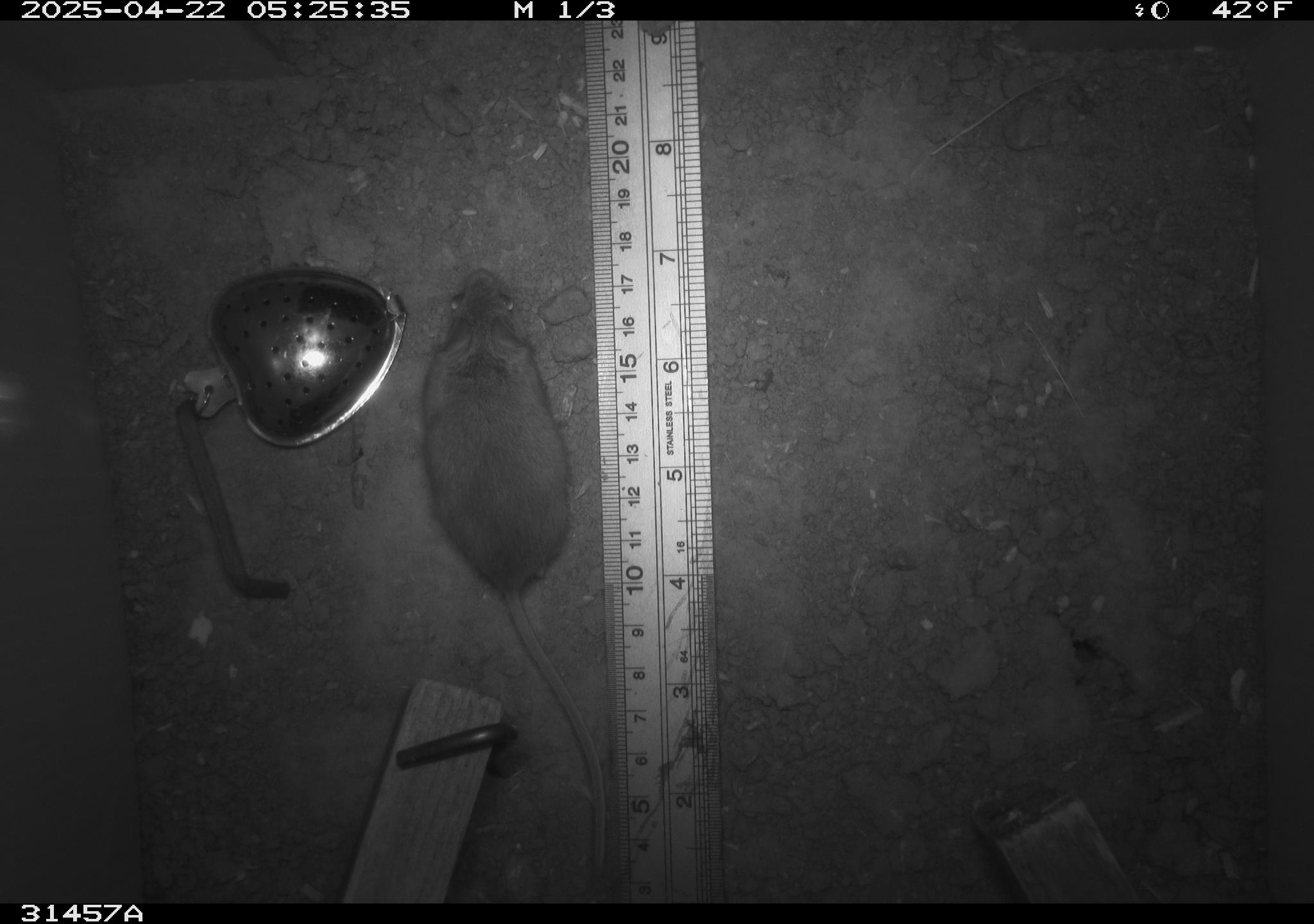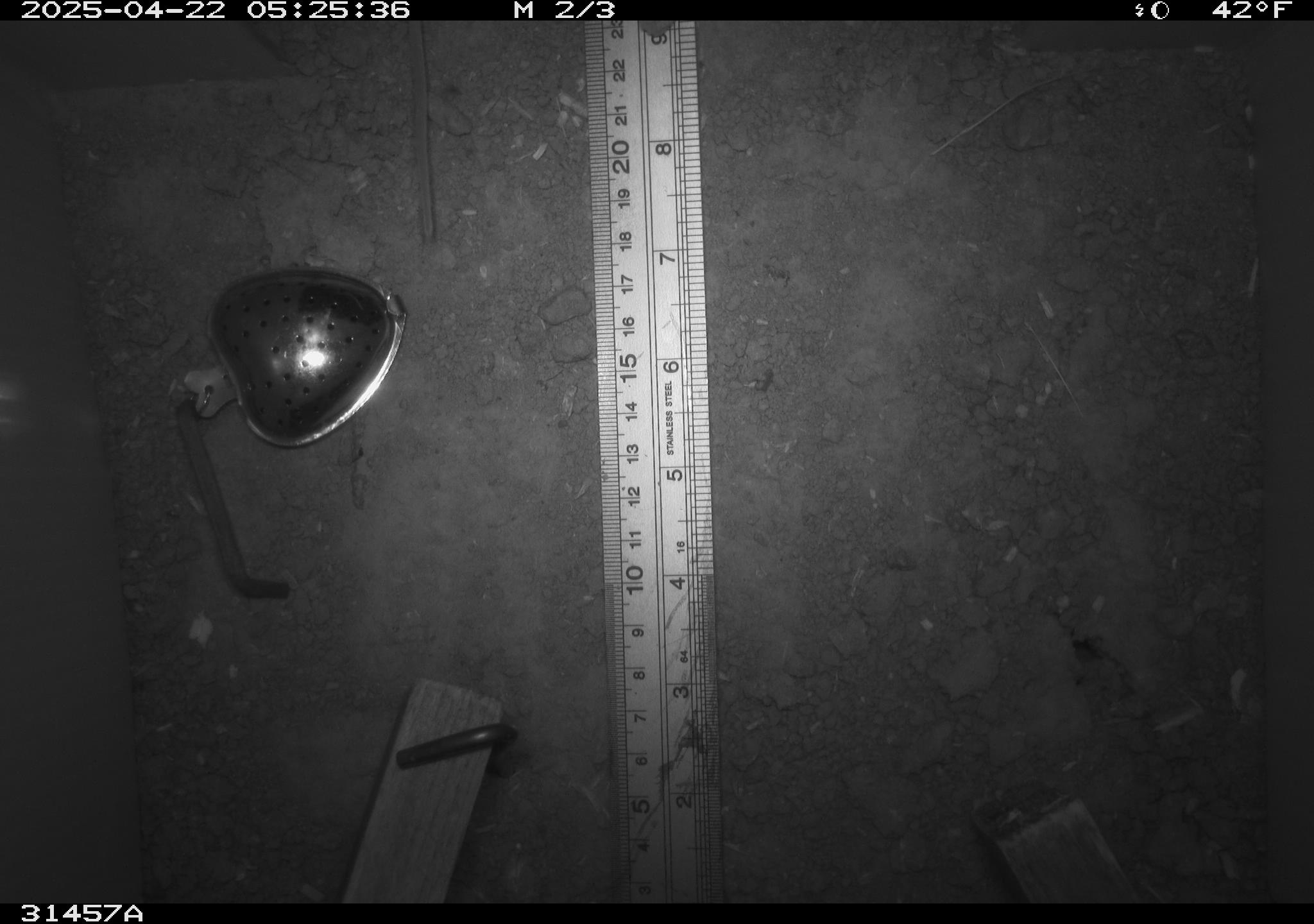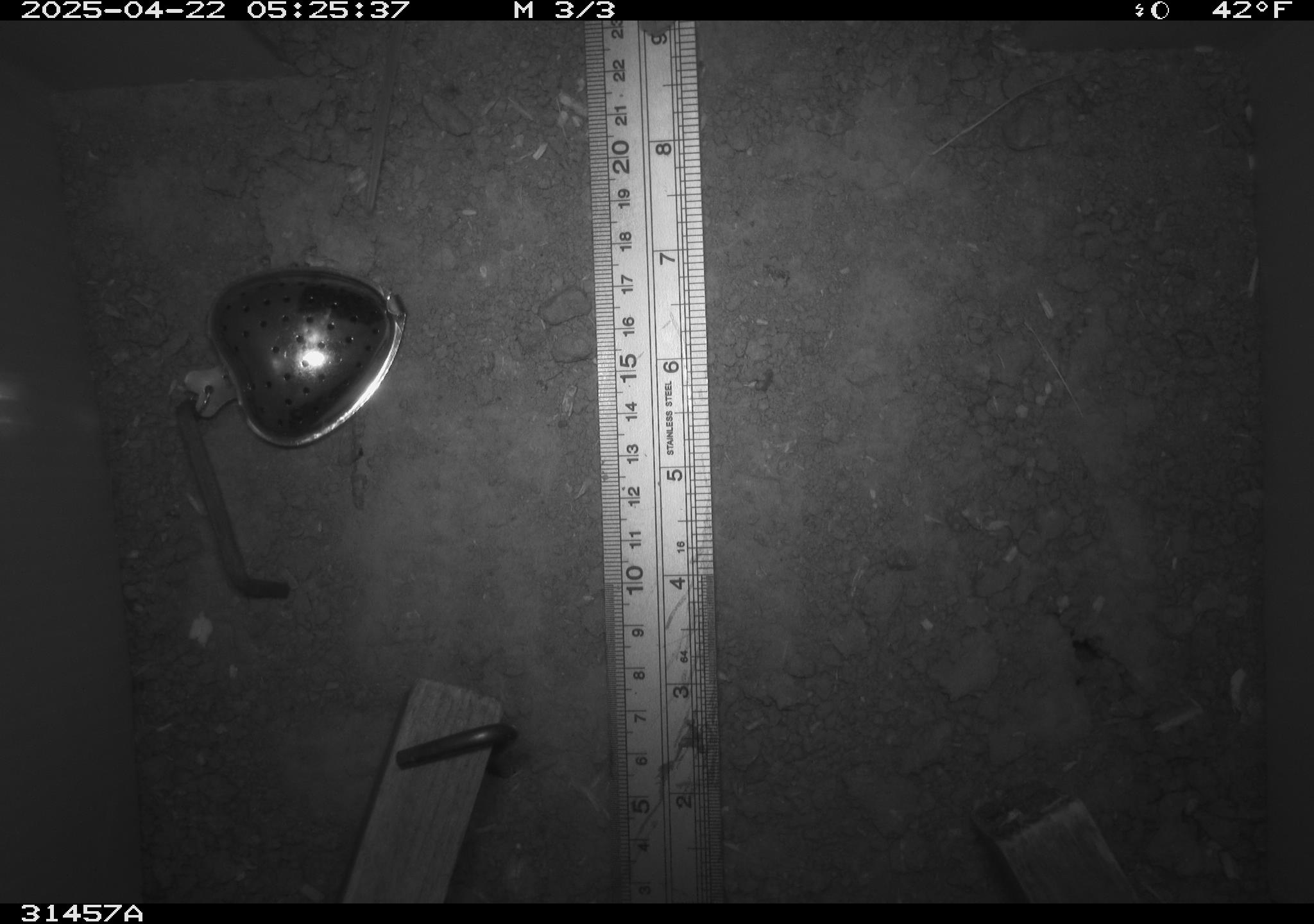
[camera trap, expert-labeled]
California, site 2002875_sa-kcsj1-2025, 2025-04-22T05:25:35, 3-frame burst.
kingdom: Animalia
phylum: Chordata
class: Mammalia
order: Rodentia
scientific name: Rodentia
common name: rodent